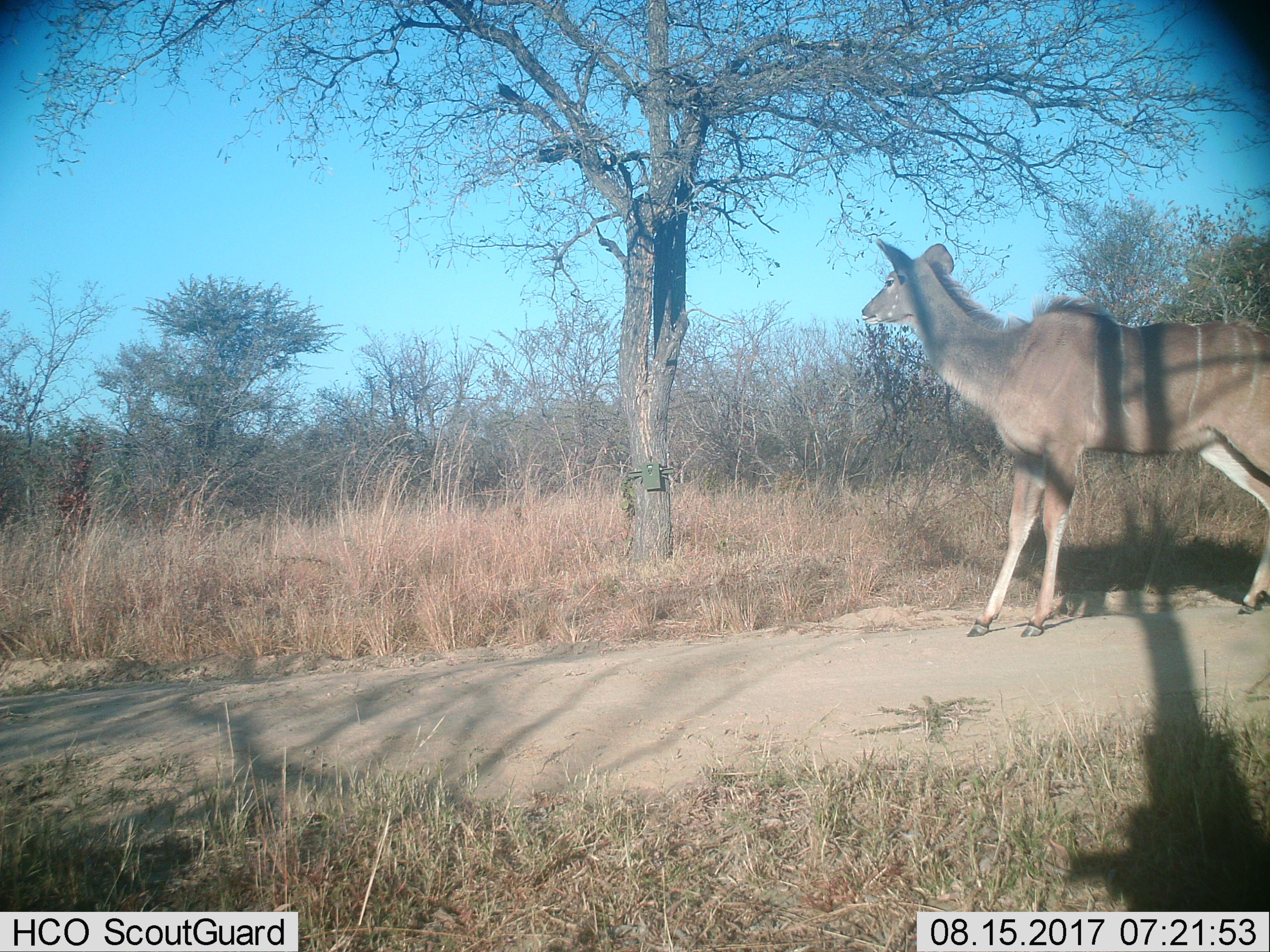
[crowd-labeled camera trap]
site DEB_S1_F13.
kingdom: Animalia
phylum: Chordata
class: Mammalia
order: Artiodactyla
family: Bovidae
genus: Tragelaphus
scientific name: Tragelaphus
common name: kudu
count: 1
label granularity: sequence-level